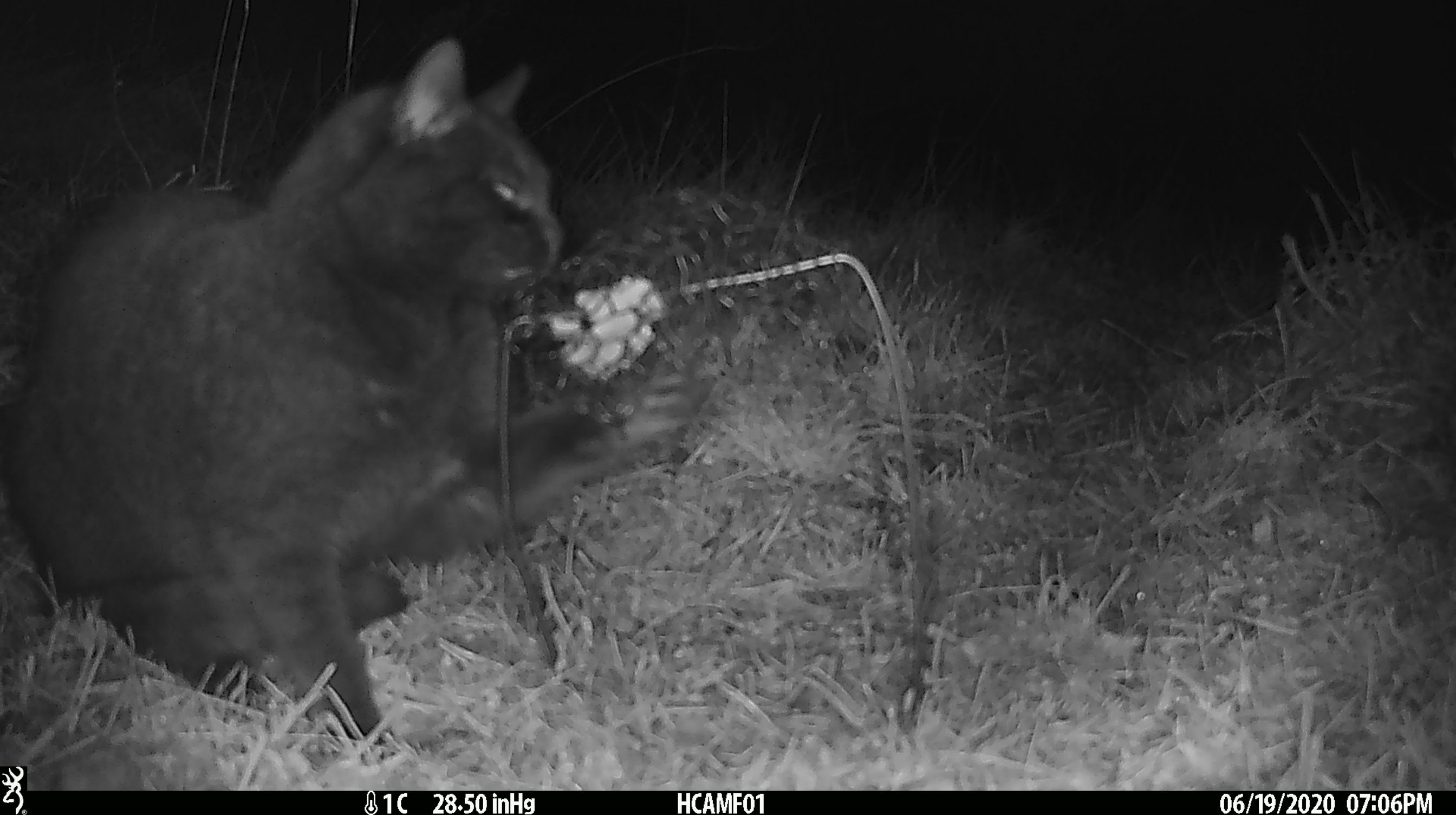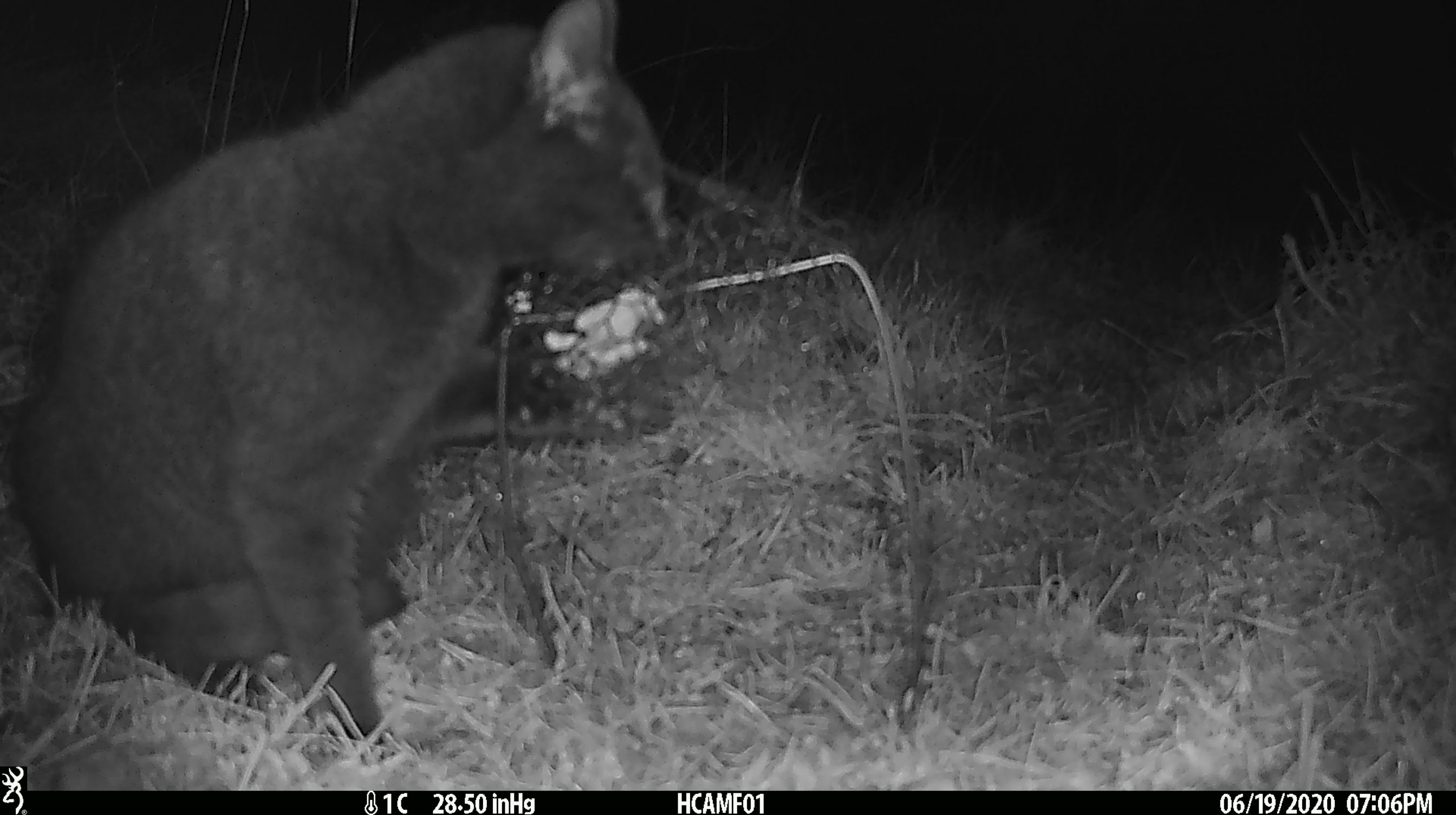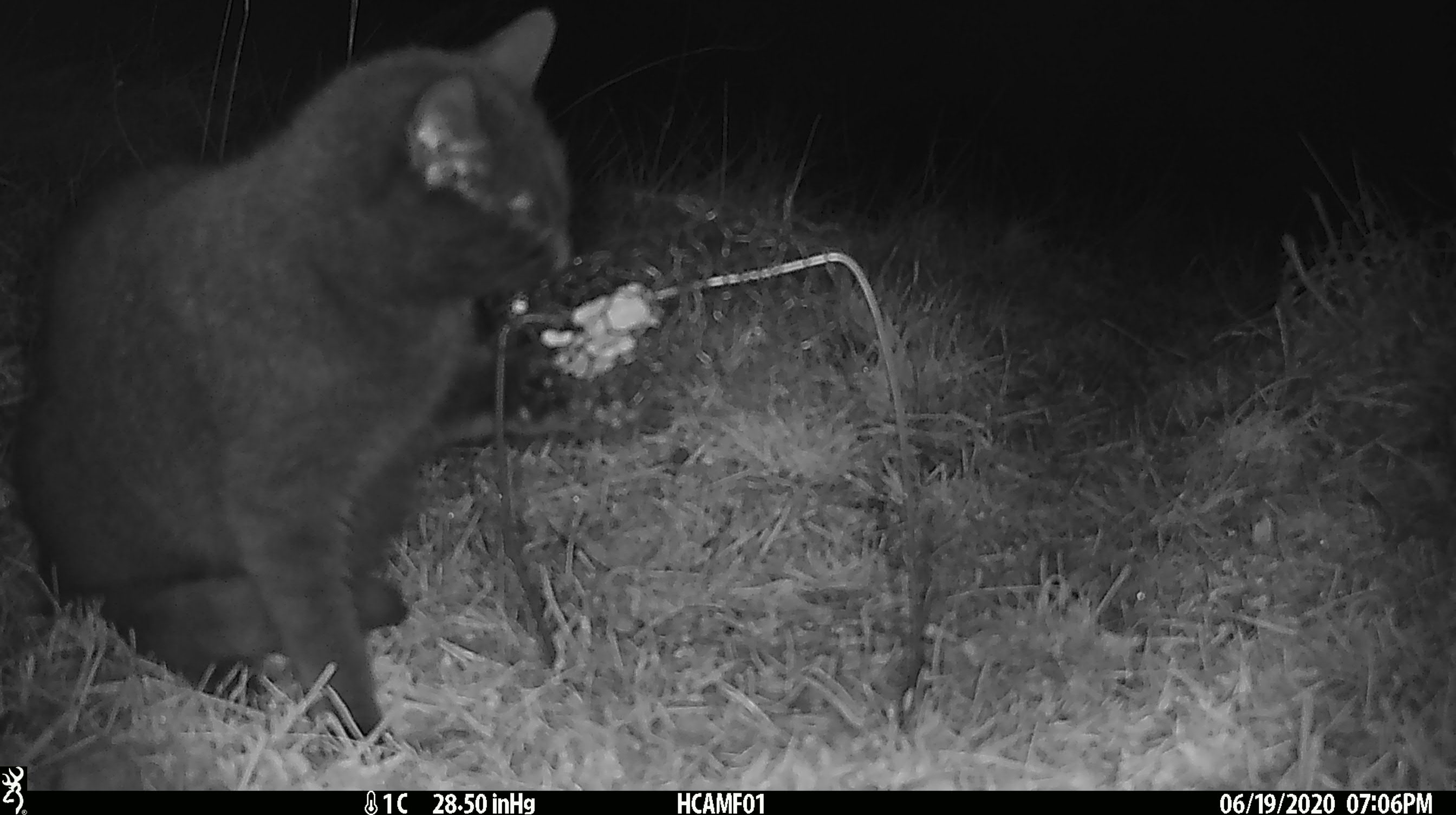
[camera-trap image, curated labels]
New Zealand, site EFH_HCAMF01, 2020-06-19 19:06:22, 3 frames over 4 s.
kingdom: Animalia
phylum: Chordata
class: Mammalia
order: Carnivora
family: Felidae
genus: Felis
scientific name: Felis catus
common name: domestic cat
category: cat